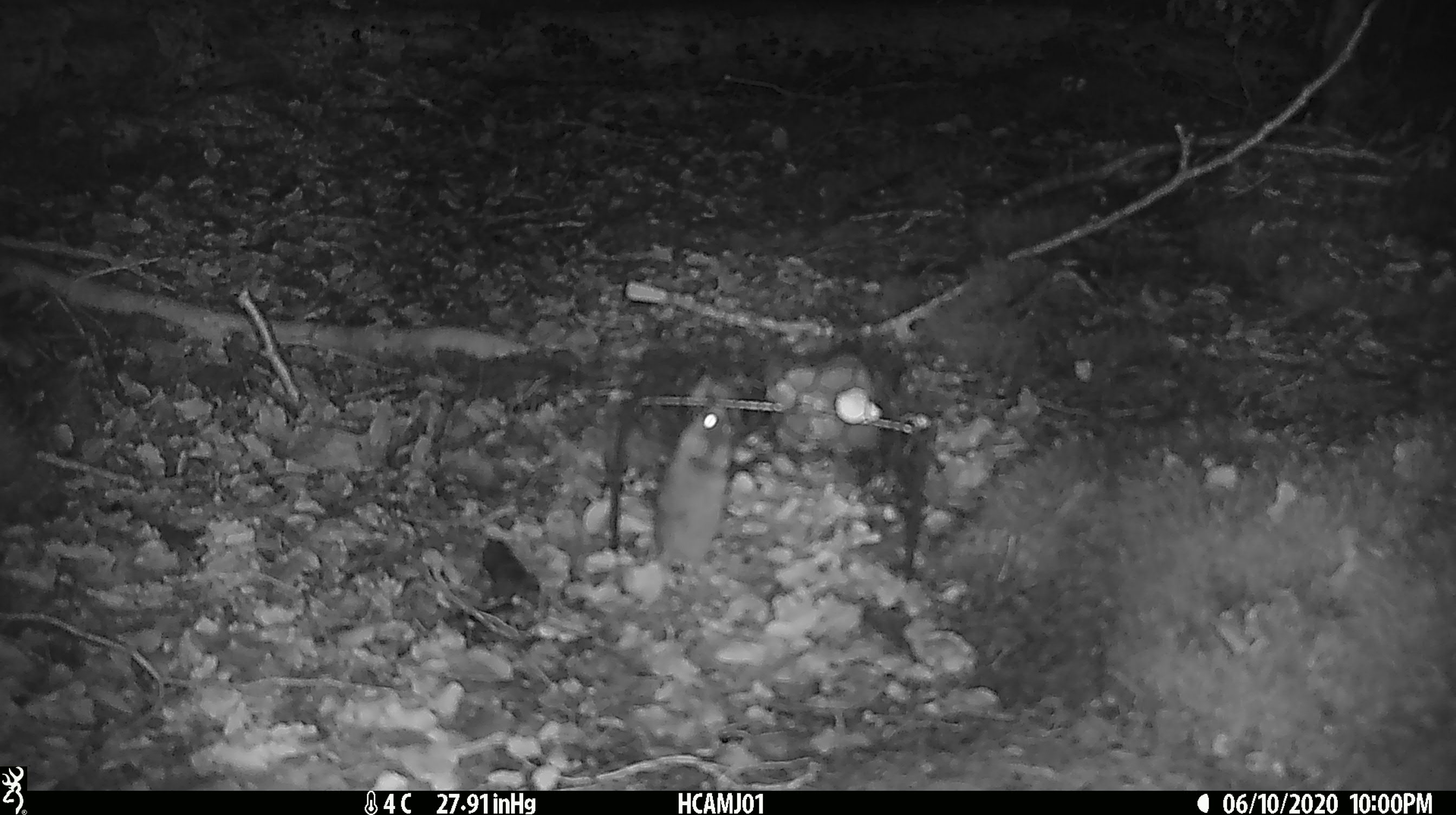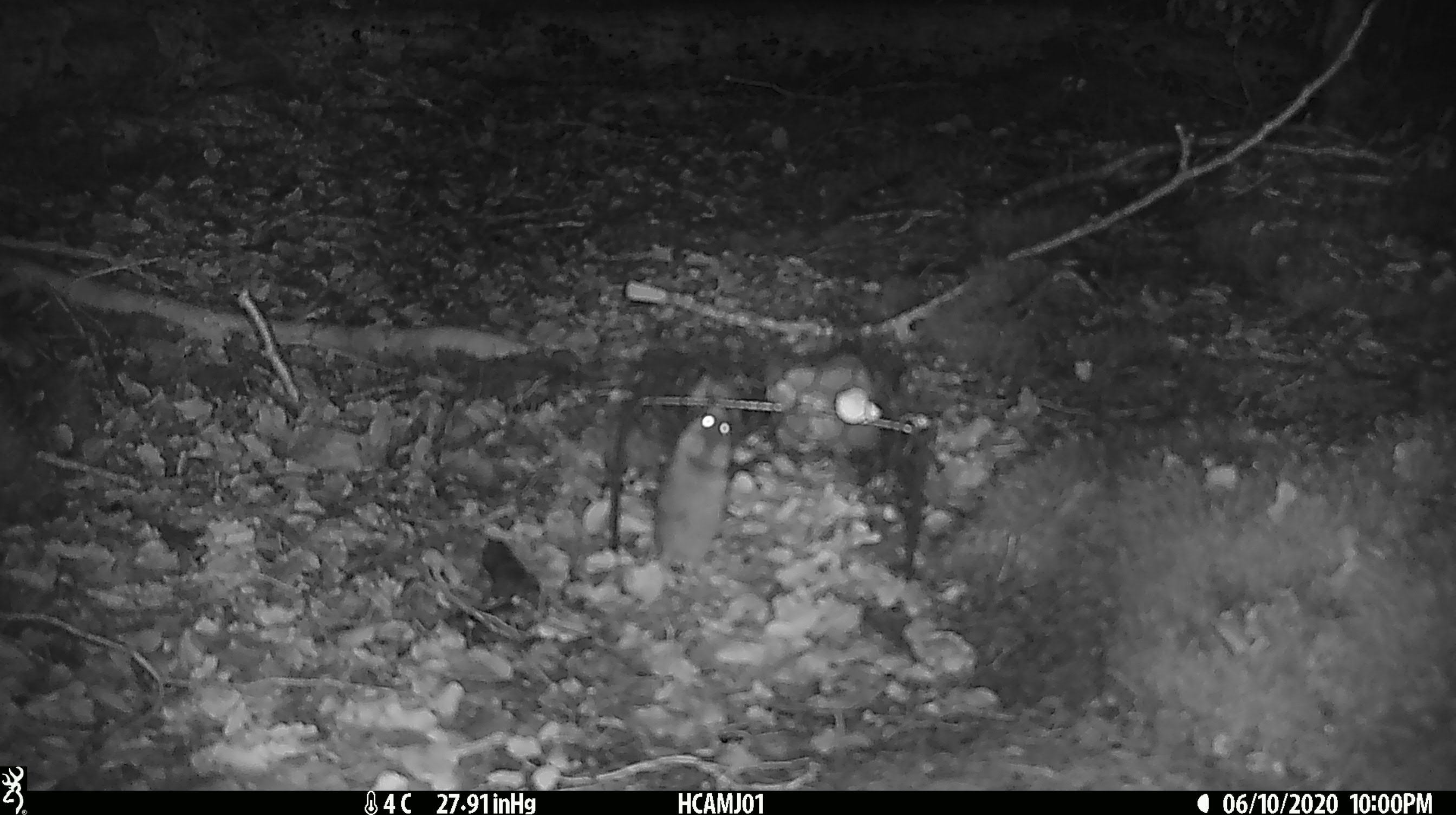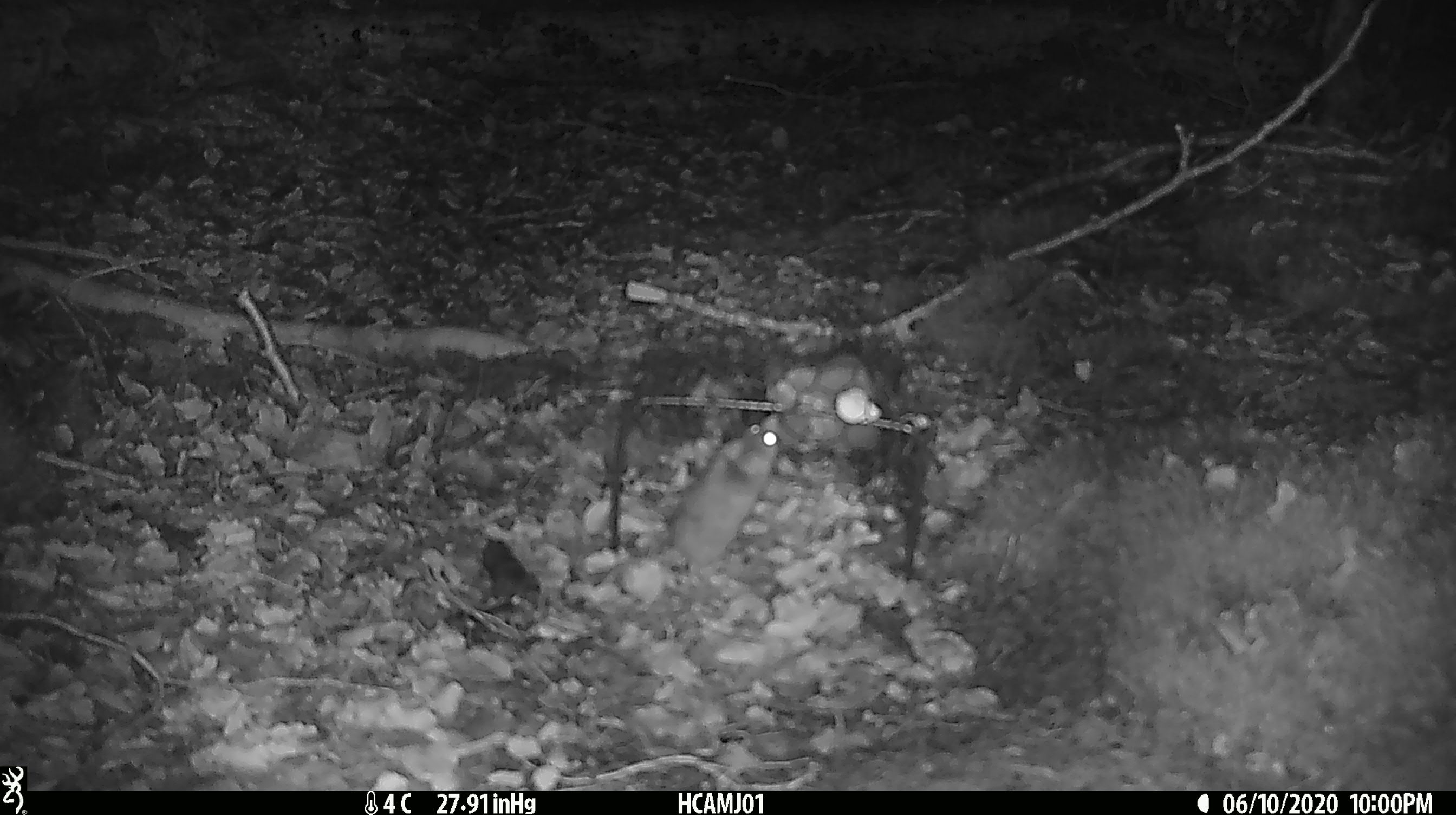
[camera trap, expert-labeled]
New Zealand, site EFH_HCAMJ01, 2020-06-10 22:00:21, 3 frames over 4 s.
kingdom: Animalia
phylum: Chordata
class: Mammalia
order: Rodentia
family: Muridae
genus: Mus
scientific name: Mus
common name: mouse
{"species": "mouse (Mus)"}